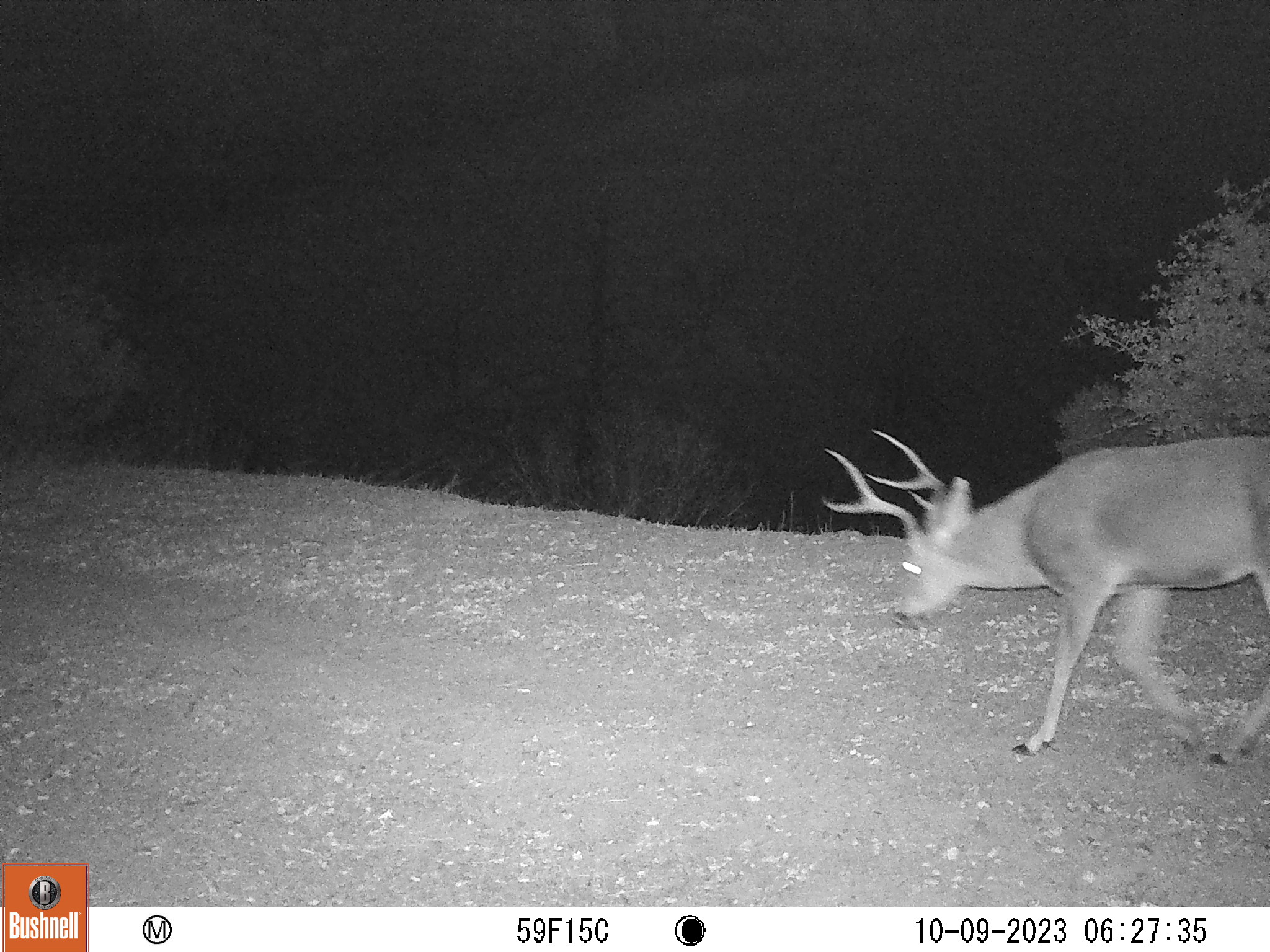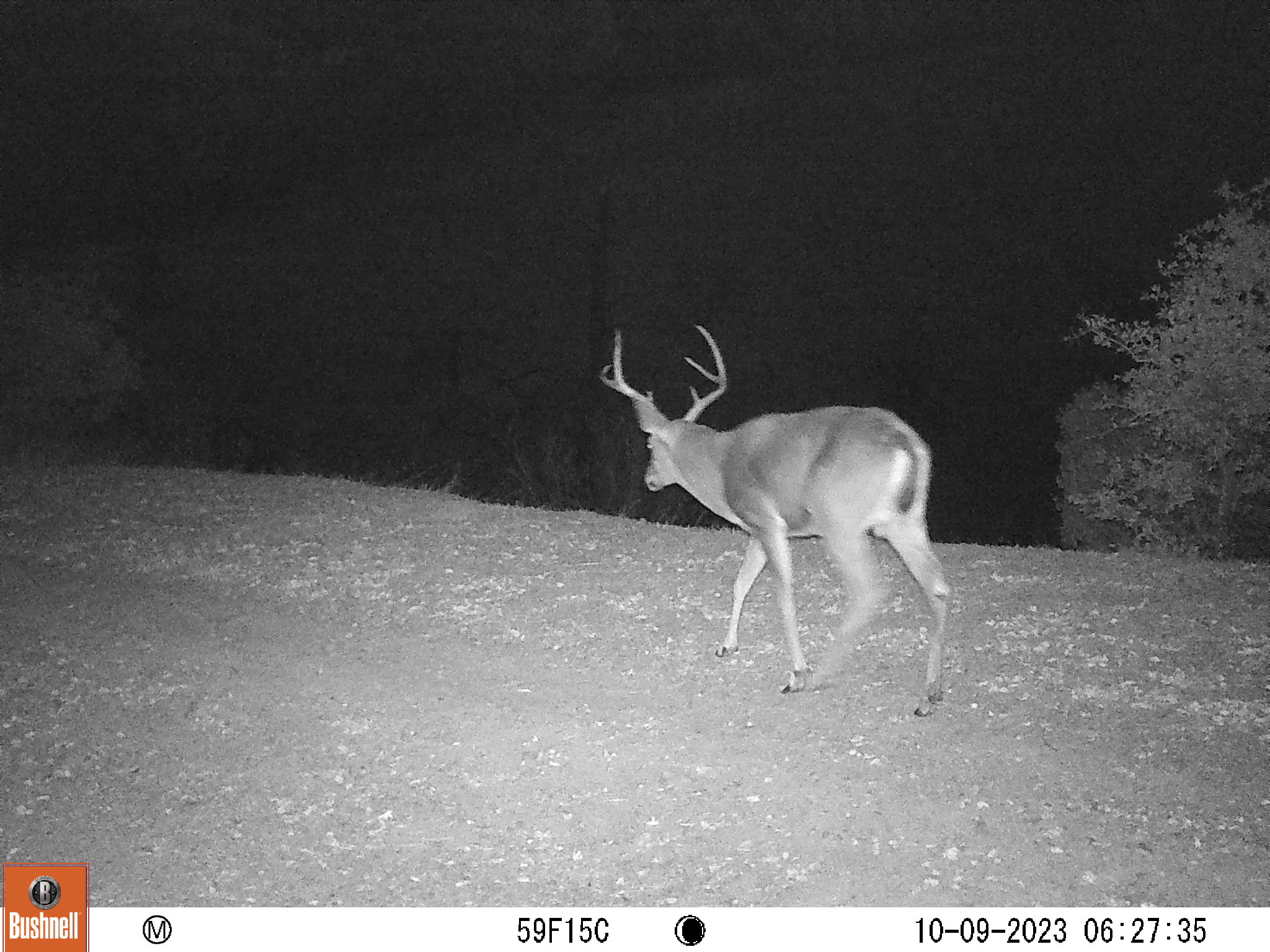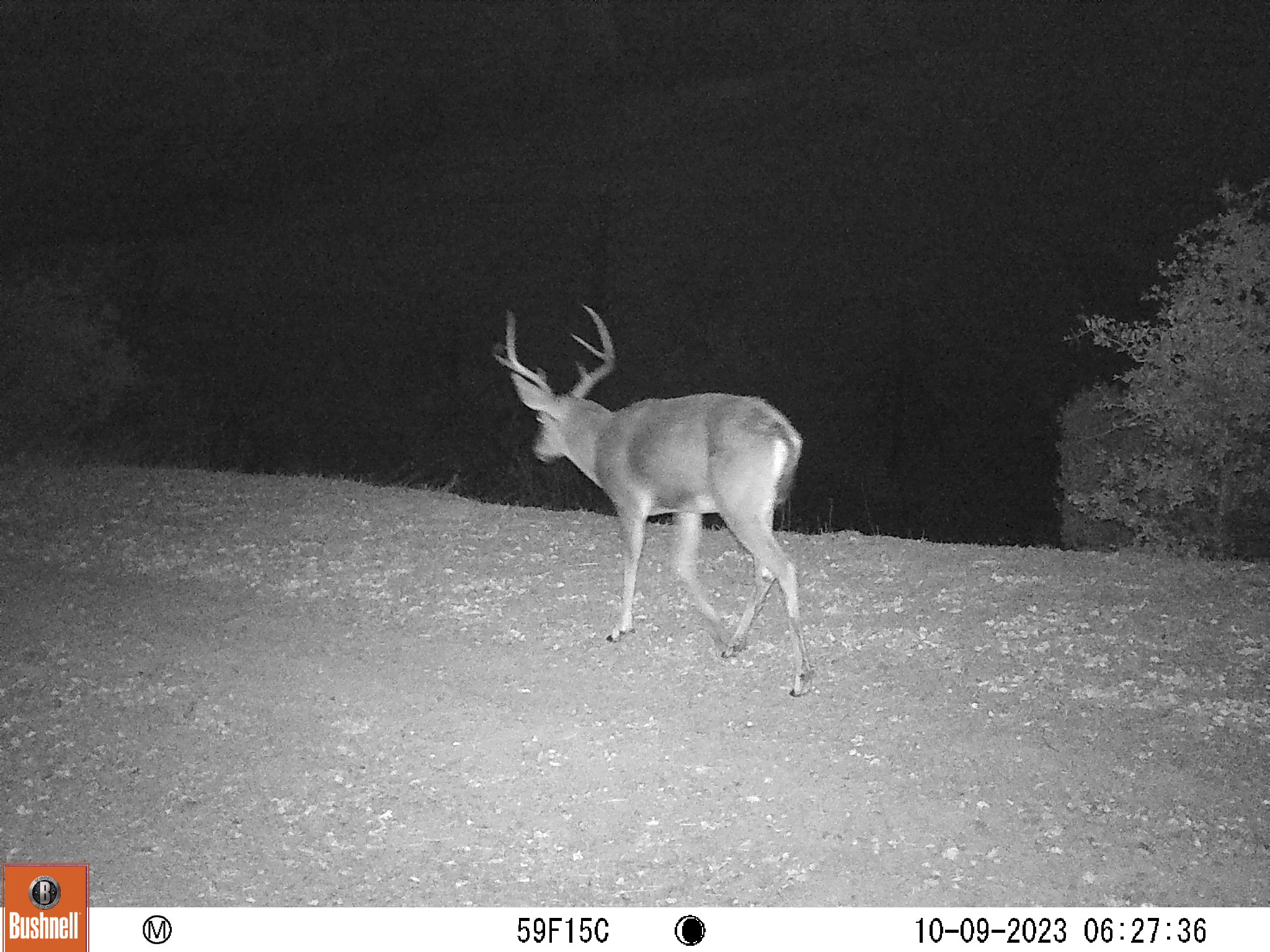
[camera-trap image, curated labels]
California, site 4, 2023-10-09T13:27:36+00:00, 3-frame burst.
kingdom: Animalia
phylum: Chordata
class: Mammalia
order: Artiodactyla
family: Cervidae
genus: Odocoileus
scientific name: Odocoileus hemionus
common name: mule deer